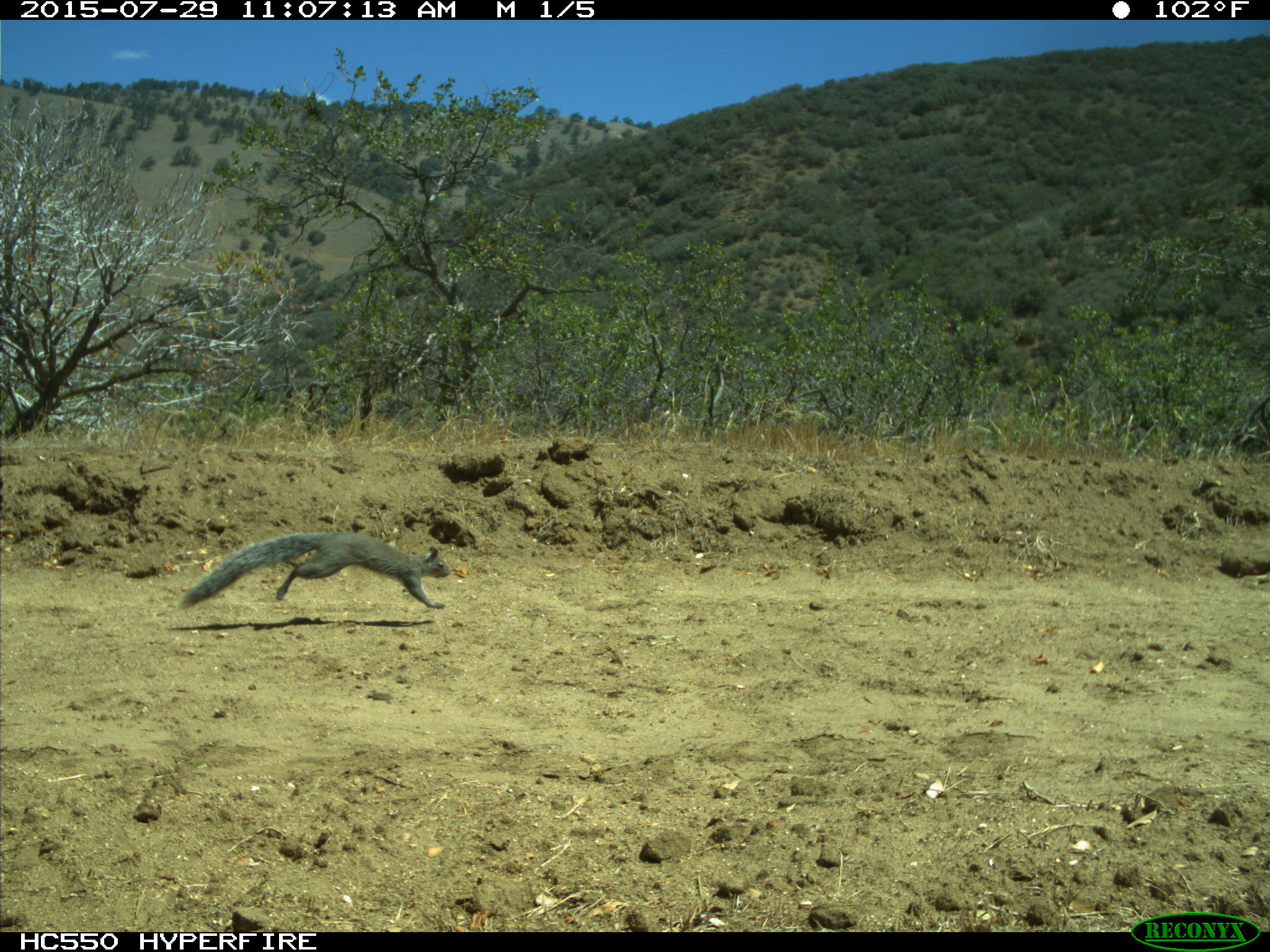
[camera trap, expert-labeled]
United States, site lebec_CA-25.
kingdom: Animalia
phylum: Chordata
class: Mammalia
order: Rodentia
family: Sciuridae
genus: Sciurus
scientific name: Sciurus carolinensis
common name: eastern gray squirrel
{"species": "Sciurus carolinensis (eastern gray squirrel)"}